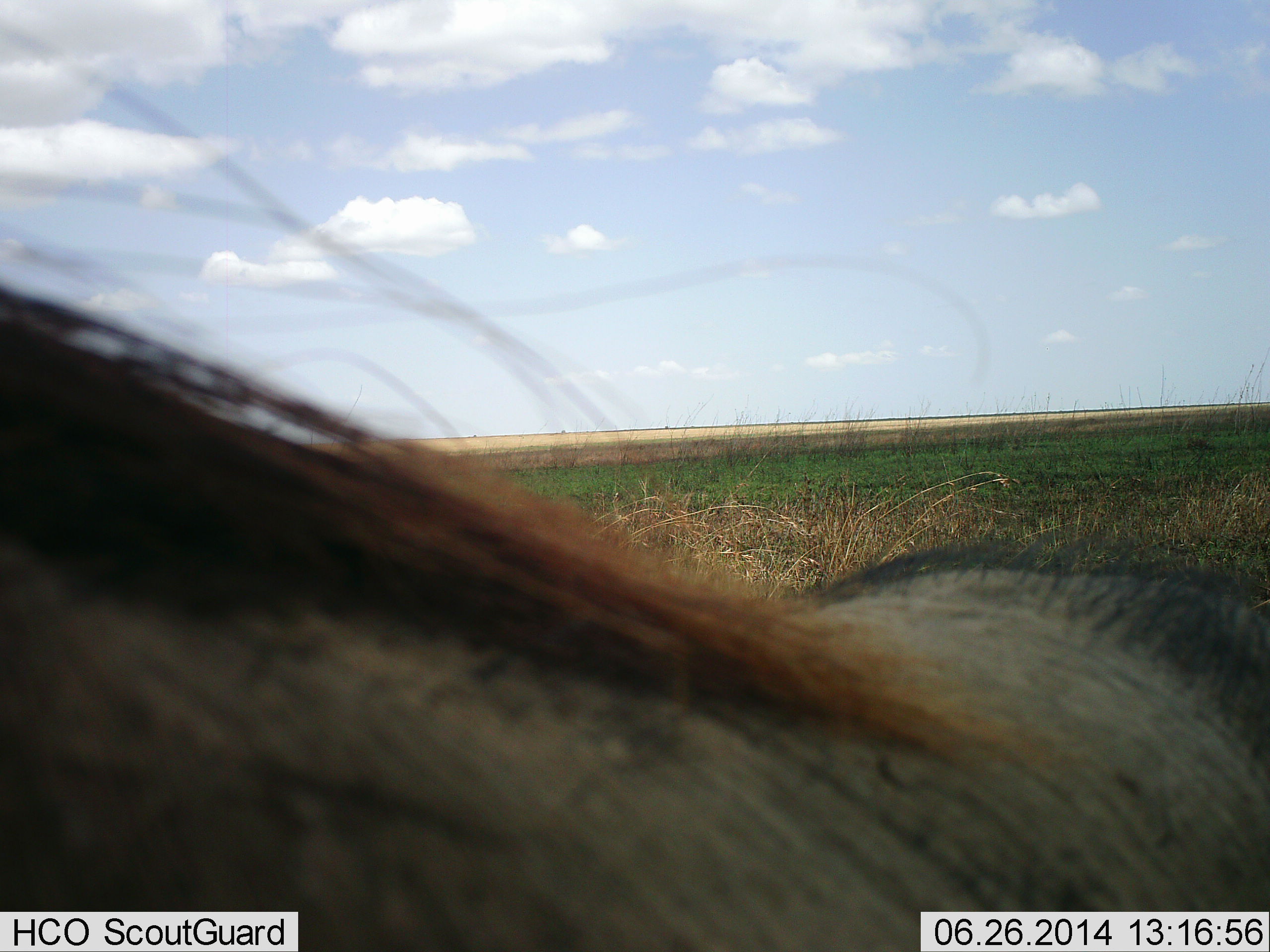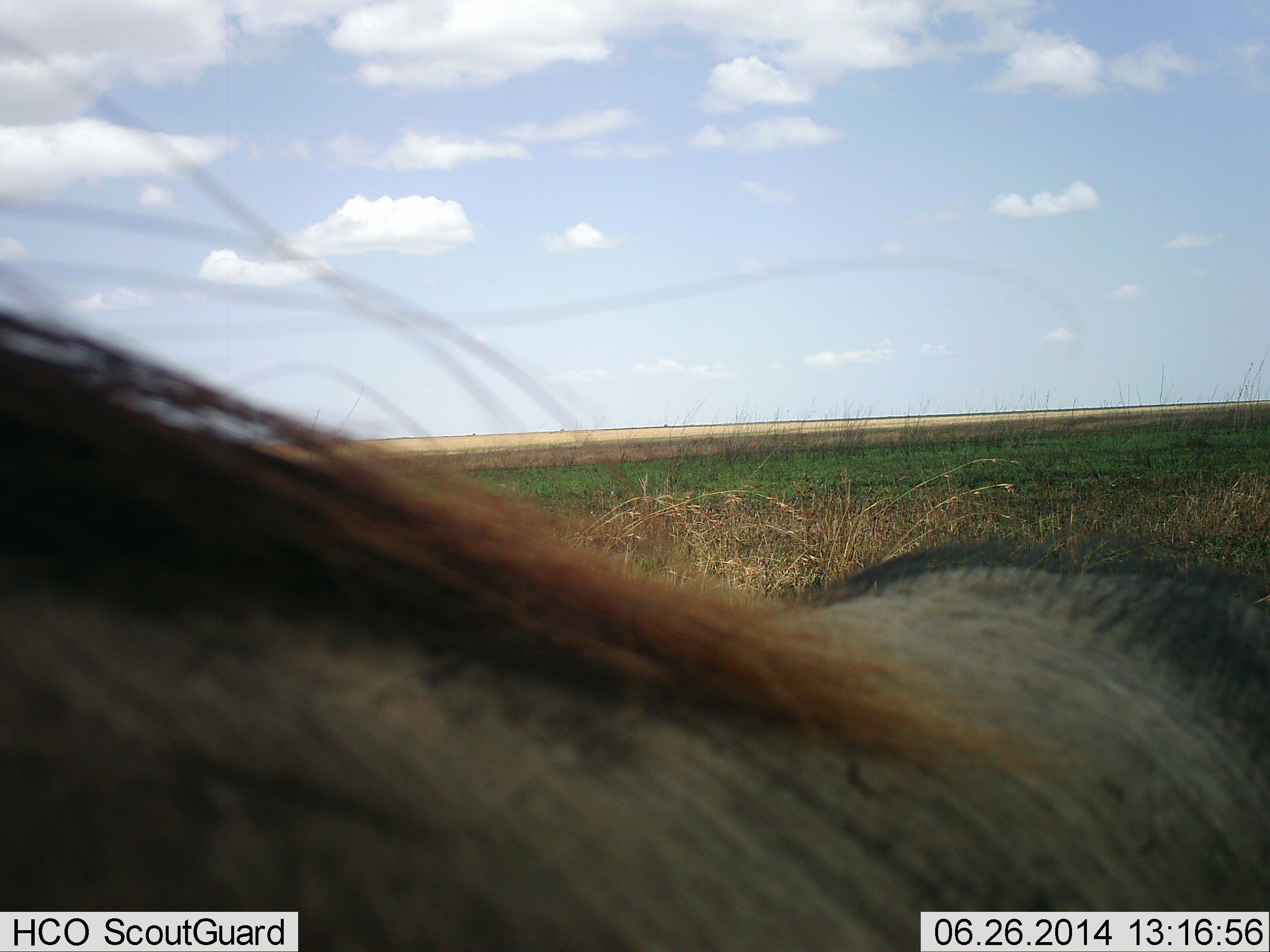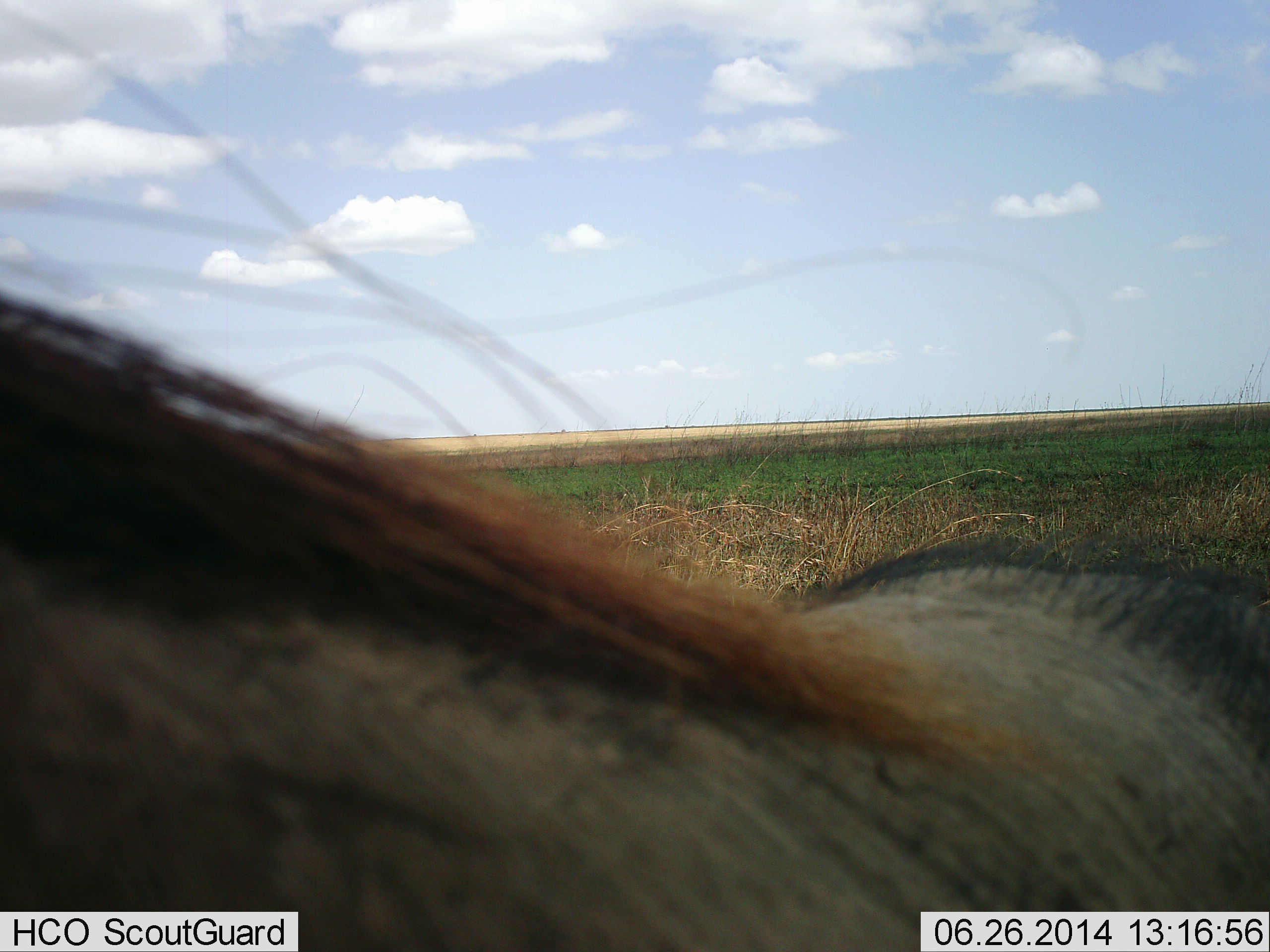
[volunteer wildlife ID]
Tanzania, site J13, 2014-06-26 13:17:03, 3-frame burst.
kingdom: Animalia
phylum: Chordata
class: Mammalia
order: Artiodactyla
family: Bovidae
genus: Connochaetes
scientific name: Connochaetes taurinus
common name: blue wildebeest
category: wildebeest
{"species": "wildebeest (blue wildebeest) (Connochaetes taurinus)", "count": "1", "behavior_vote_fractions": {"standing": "90%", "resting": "0%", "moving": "20%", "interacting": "0%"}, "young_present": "0%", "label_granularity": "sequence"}